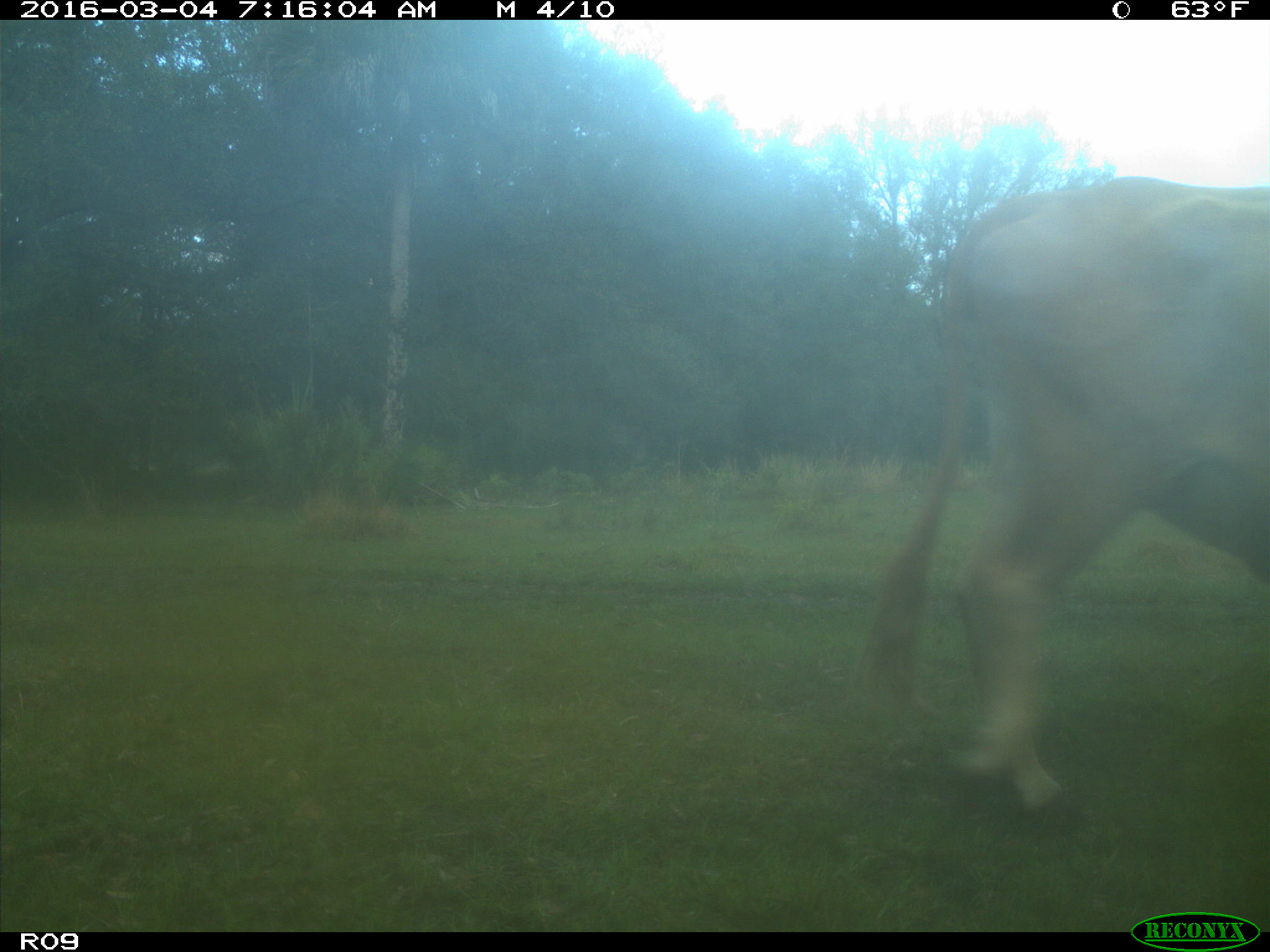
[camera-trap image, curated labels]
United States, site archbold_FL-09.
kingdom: Animalia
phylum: Chordata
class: Mammalia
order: Artiodactyla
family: Bovidae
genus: Bos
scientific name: Bos taurus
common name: domestic cow